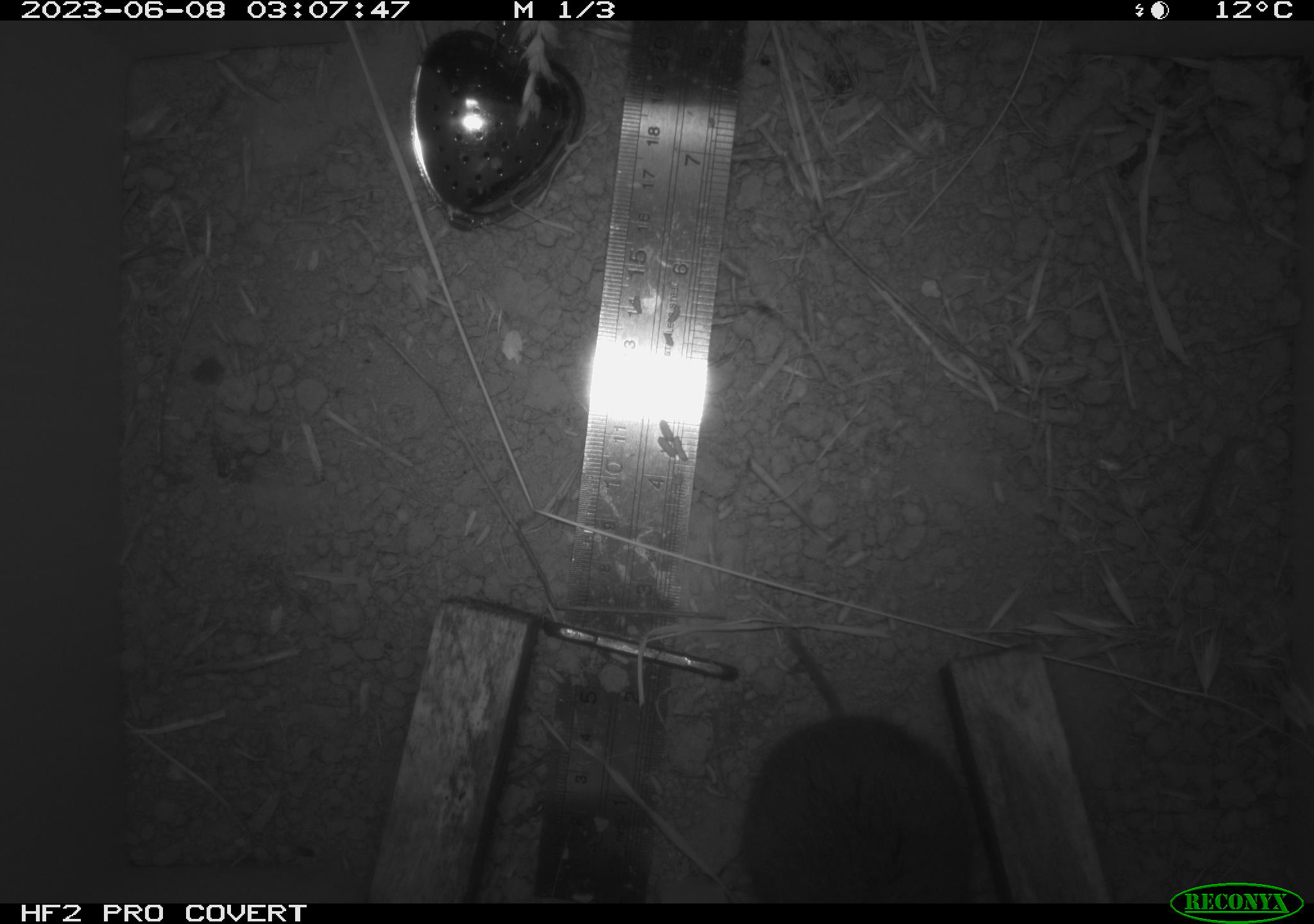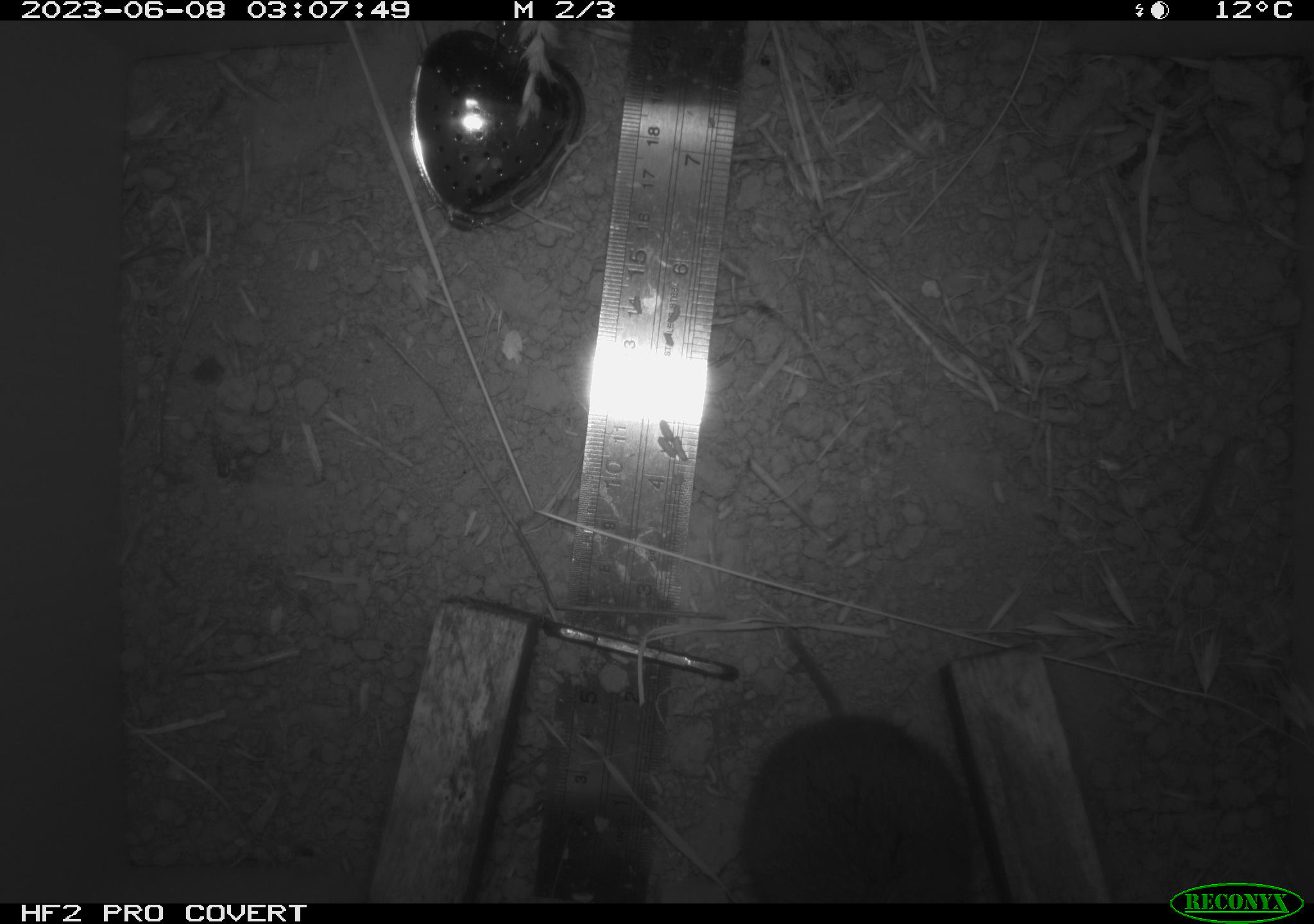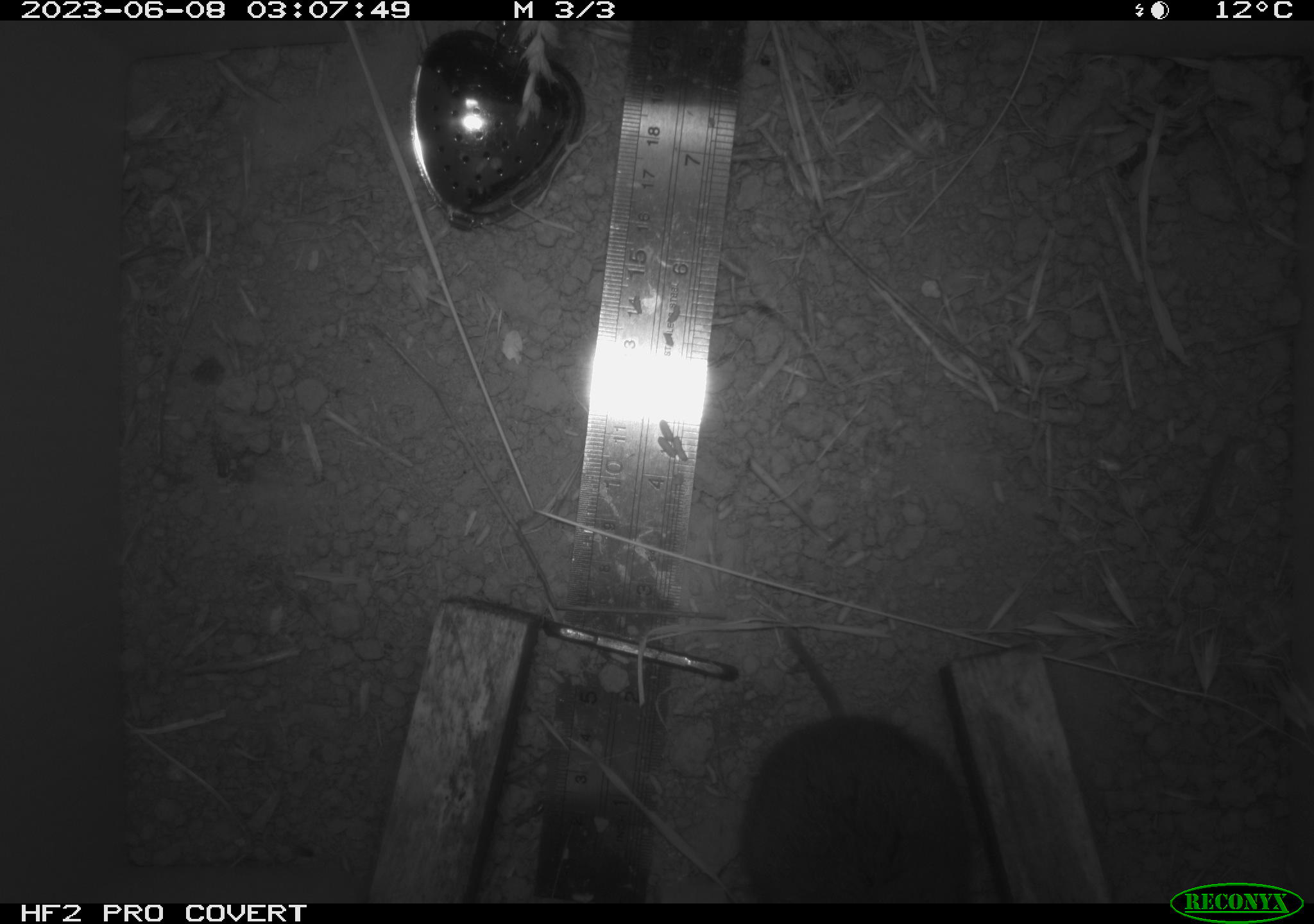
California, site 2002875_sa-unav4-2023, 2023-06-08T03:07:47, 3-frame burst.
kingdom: Animalia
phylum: Chordata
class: Mammalia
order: Rodentia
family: Cricetidae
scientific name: Arvicolinae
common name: voles, lemmings, and muskrats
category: arvicolinae subfamily